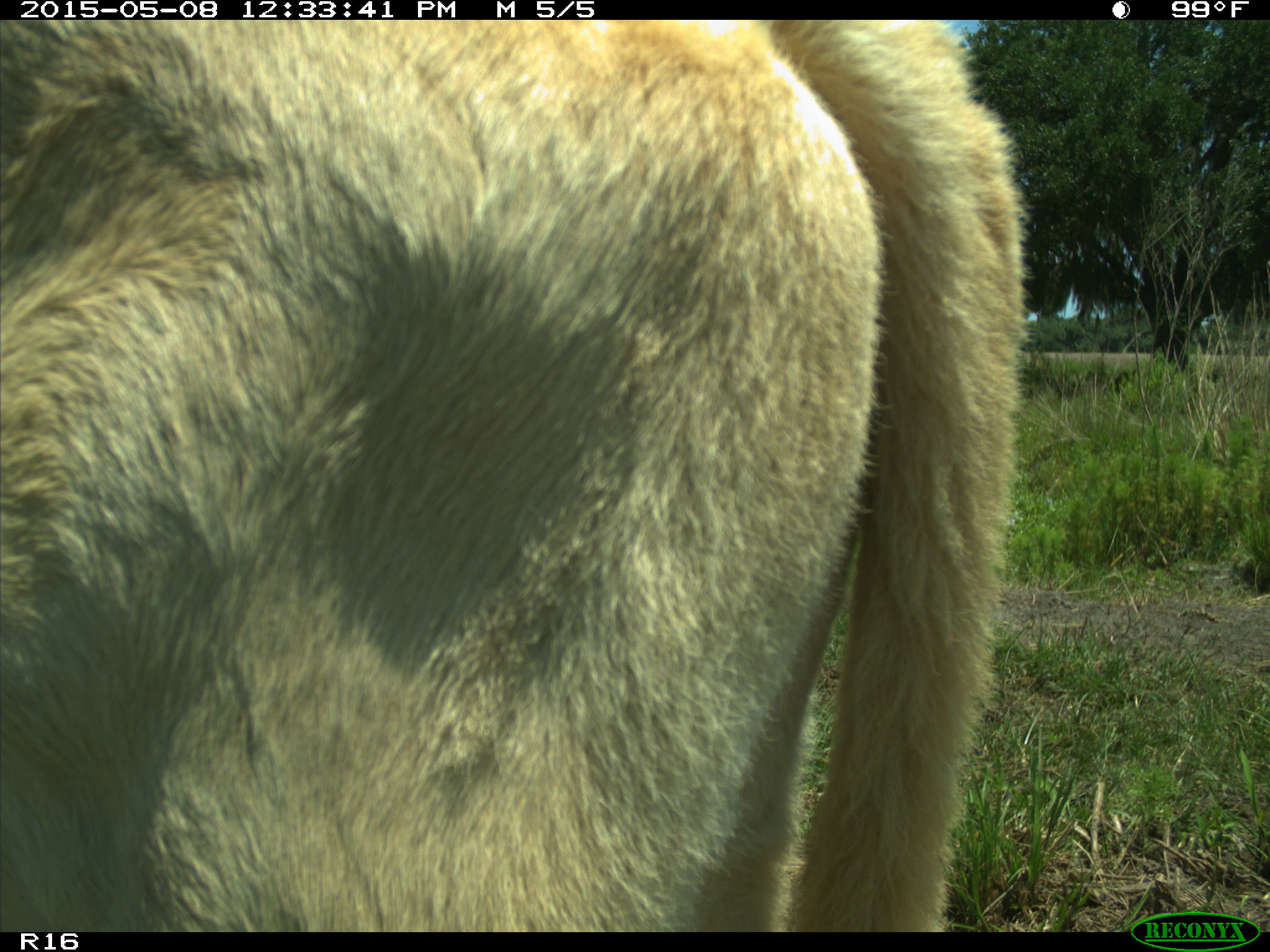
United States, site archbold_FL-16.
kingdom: Animalia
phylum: Chordata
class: Mammalia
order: Artiodactyla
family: Bovidae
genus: Bos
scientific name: Bos taurus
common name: domestic cow